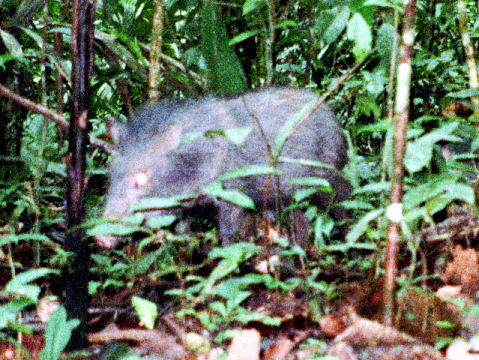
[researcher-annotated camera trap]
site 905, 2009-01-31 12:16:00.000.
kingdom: Animalia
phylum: Chordata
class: Mammalia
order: Artiodactyla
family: Tayassuidae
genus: Pecari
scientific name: Pecari tajacu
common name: collared peccary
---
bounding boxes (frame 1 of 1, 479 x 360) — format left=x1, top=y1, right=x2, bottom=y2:
pecari tajacu: left=88, top=85, right=352, bottom=253